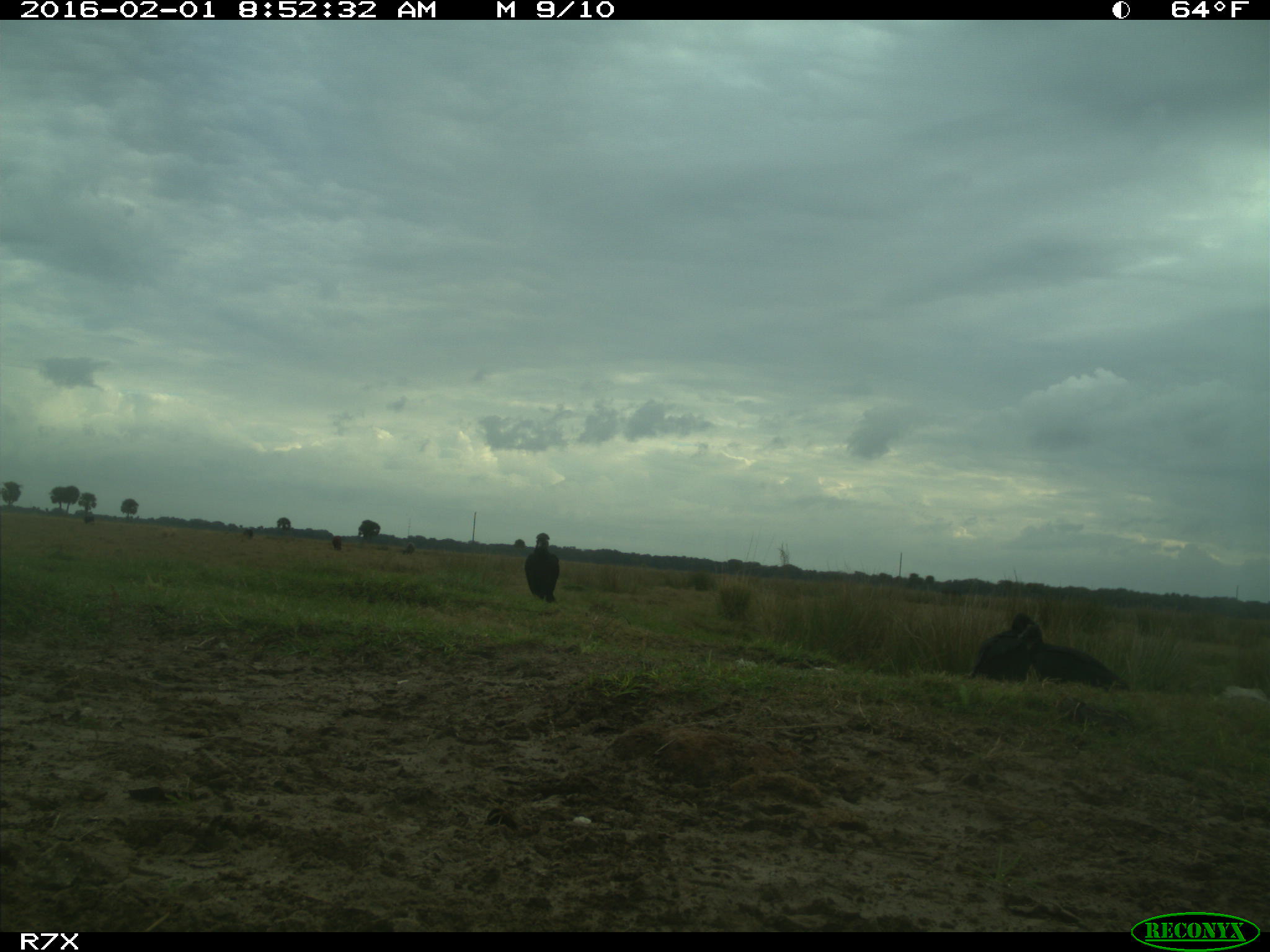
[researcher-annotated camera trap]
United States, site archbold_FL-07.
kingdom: Animalia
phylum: Chordata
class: Aves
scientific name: Aves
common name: birds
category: unidentified bird